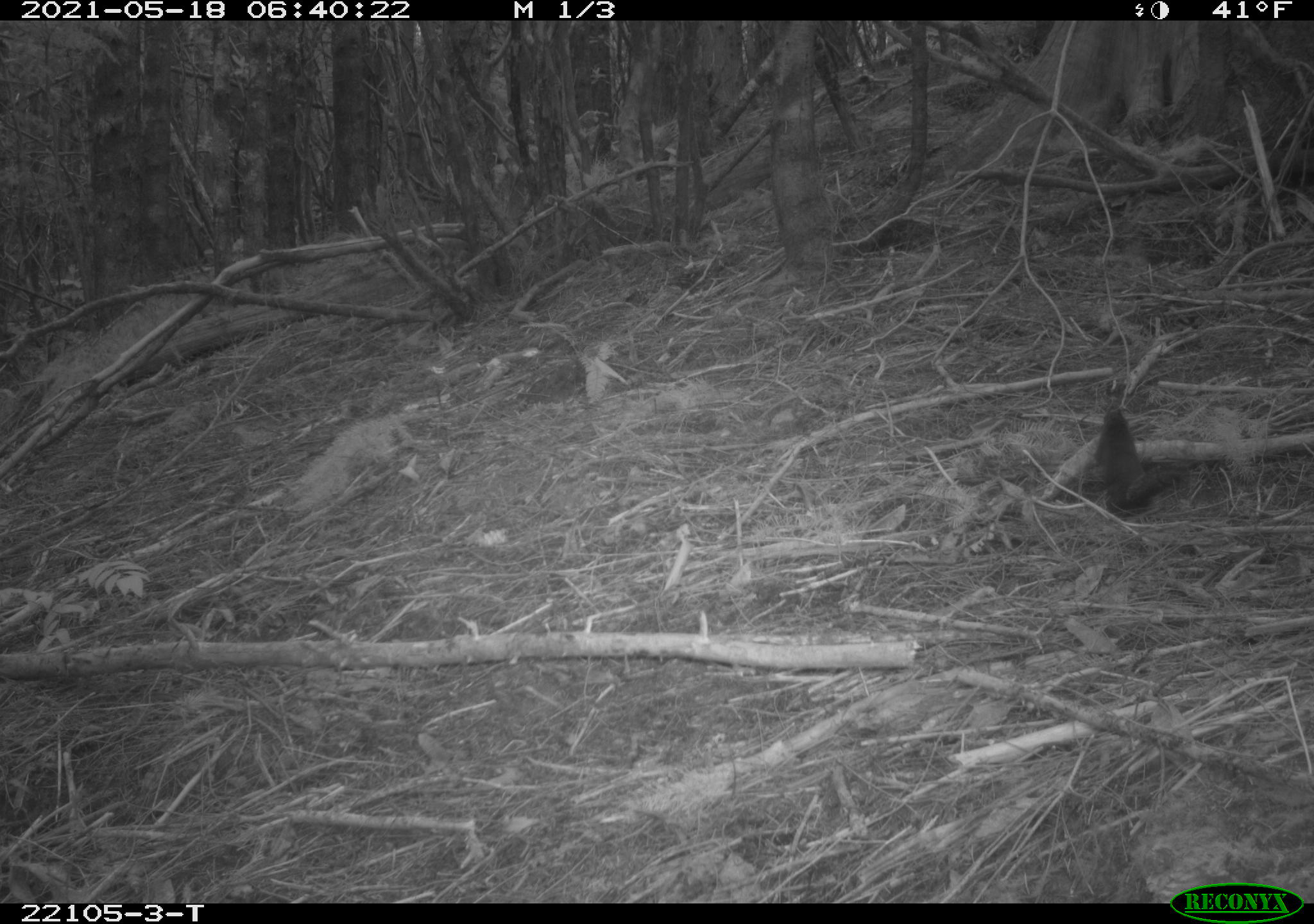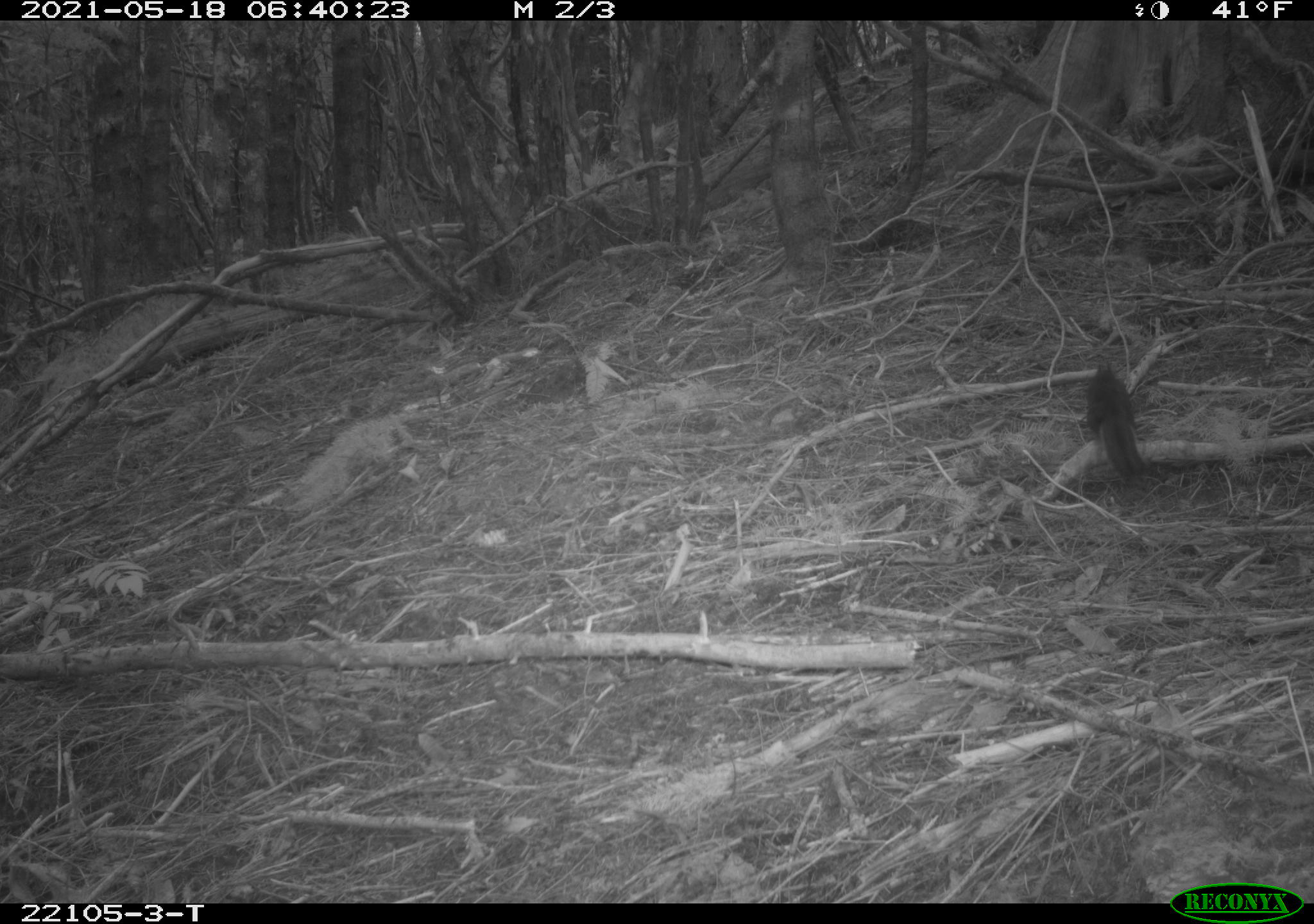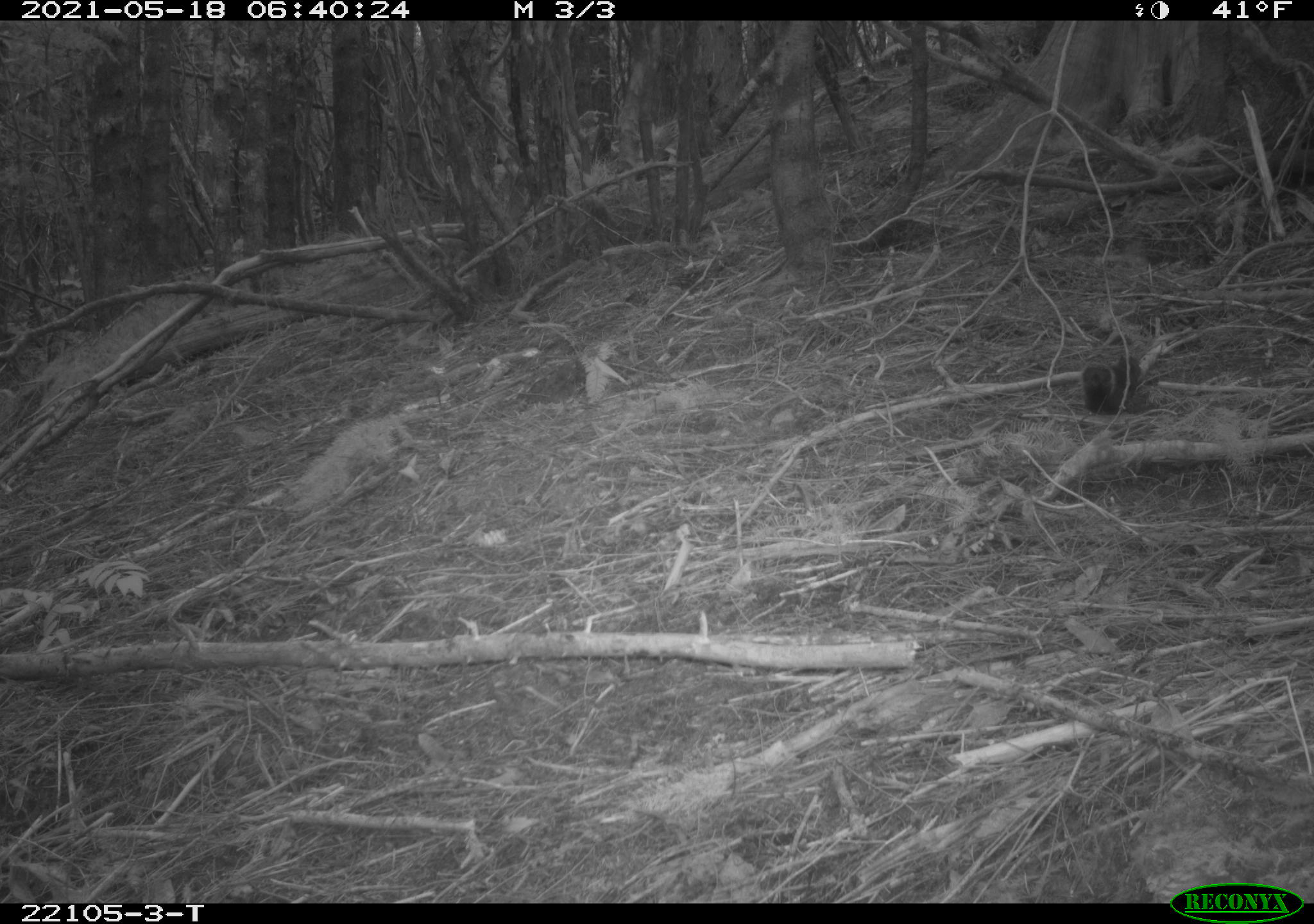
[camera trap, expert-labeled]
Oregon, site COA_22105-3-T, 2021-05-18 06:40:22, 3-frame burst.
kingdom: Animalia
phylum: Chordata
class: Mammalia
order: Rodentia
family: Sciuridae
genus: Tamiasciurus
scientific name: Tamiasciurus douglasii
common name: douglas squirrel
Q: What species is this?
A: Douglas squirrel (Tamiasciurus douglasii).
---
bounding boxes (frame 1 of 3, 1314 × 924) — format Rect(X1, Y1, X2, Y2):
douglas squirrel: Rect(1043, 379, 1205, 540)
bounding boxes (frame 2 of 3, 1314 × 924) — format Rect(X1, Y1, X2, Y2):
douglas squirrel: Rect(1046, 332, 1183, 499)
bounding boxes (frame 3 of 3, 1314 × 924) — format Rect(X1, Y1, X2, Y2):
douglas squirrel: Rect(1059, 328, 1167, 436)